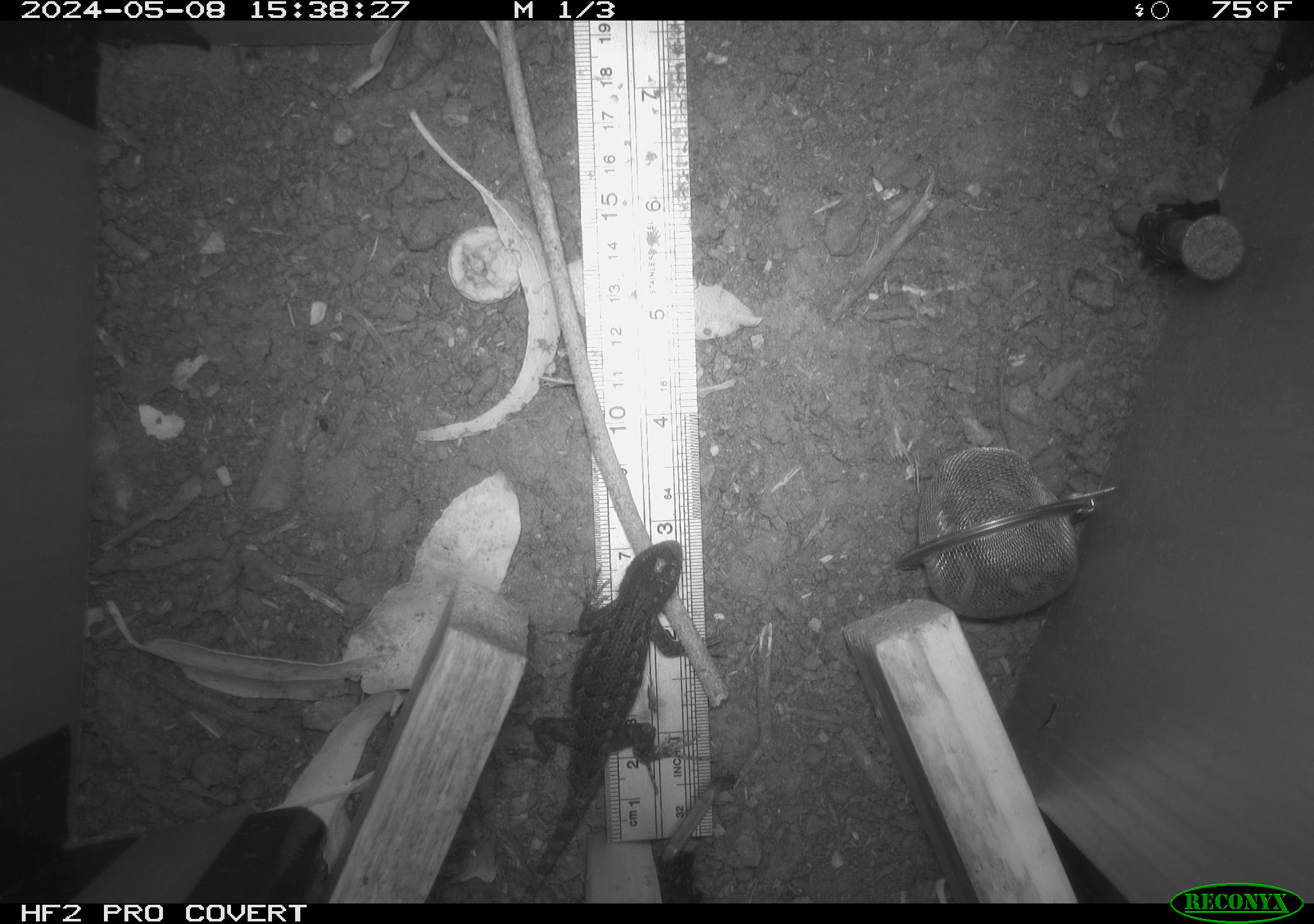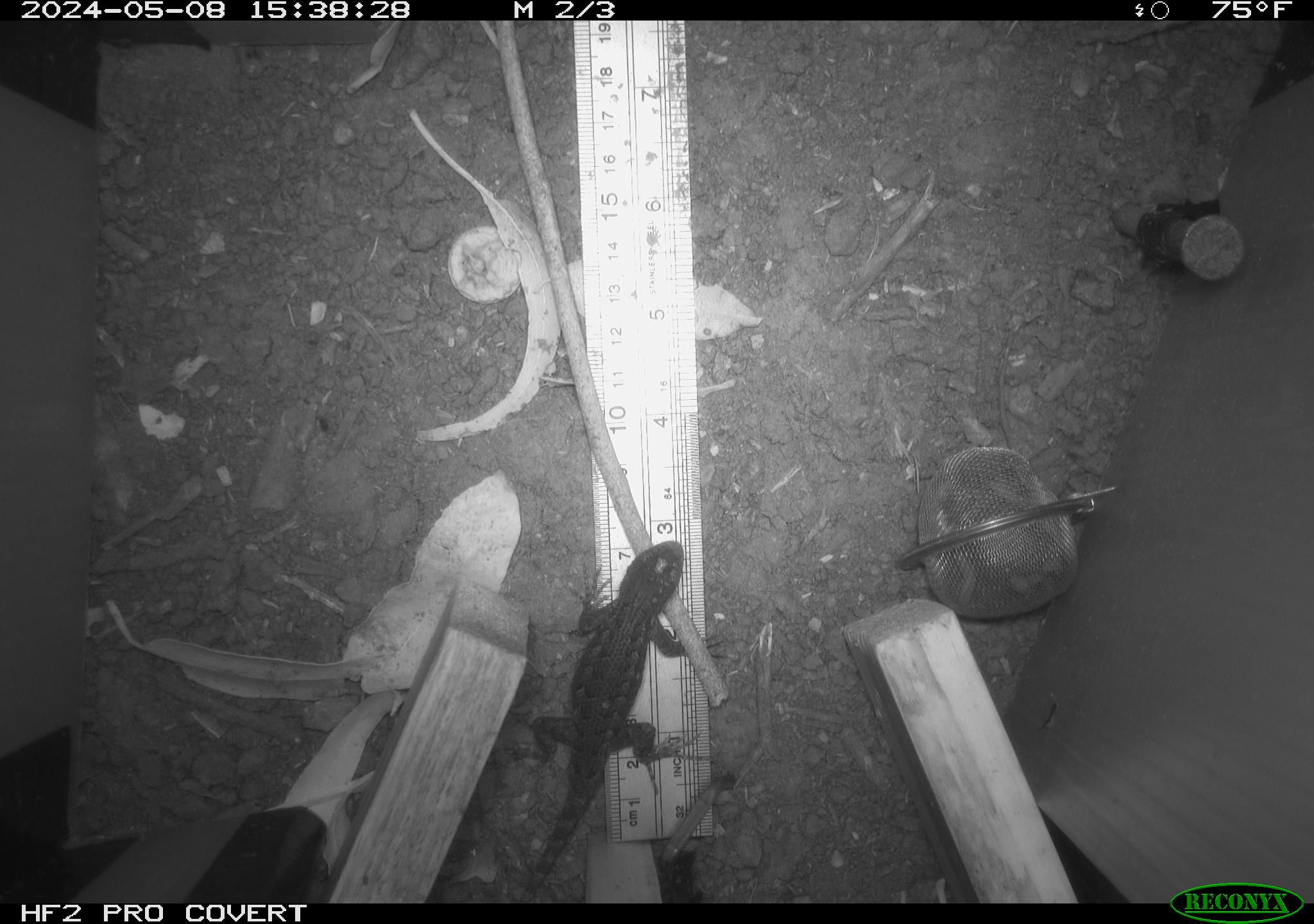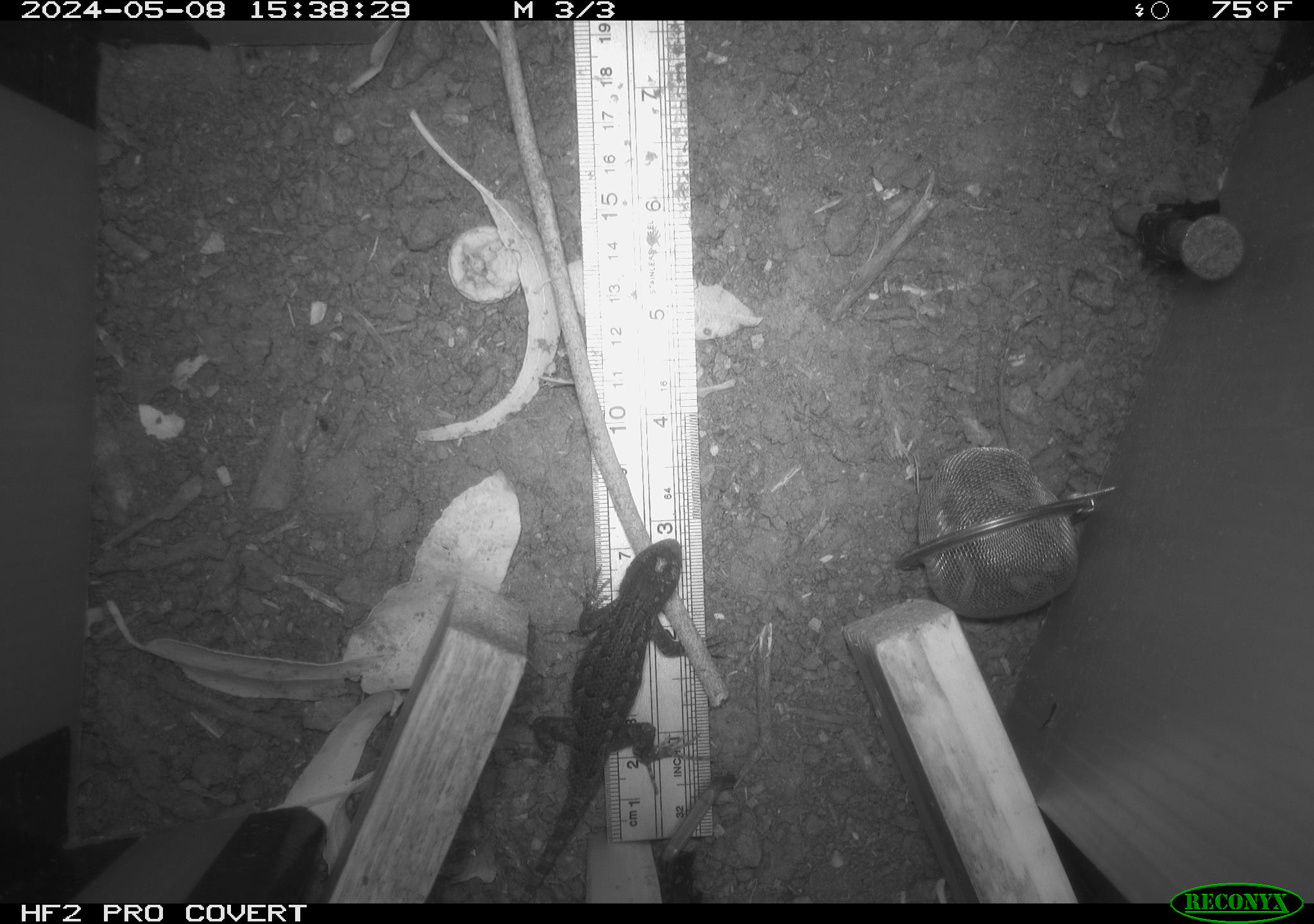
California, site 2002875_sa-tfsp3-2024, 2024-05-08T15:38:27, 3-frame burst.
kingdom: Animalia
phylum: Chordata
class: Reptilia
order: Squamata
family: Phrynosomatidae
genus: Sceloporus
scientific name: Sceloporus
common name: spiny lizards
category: sceloporus species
Sceloporus species (spiny lizards) (Sceloporus).